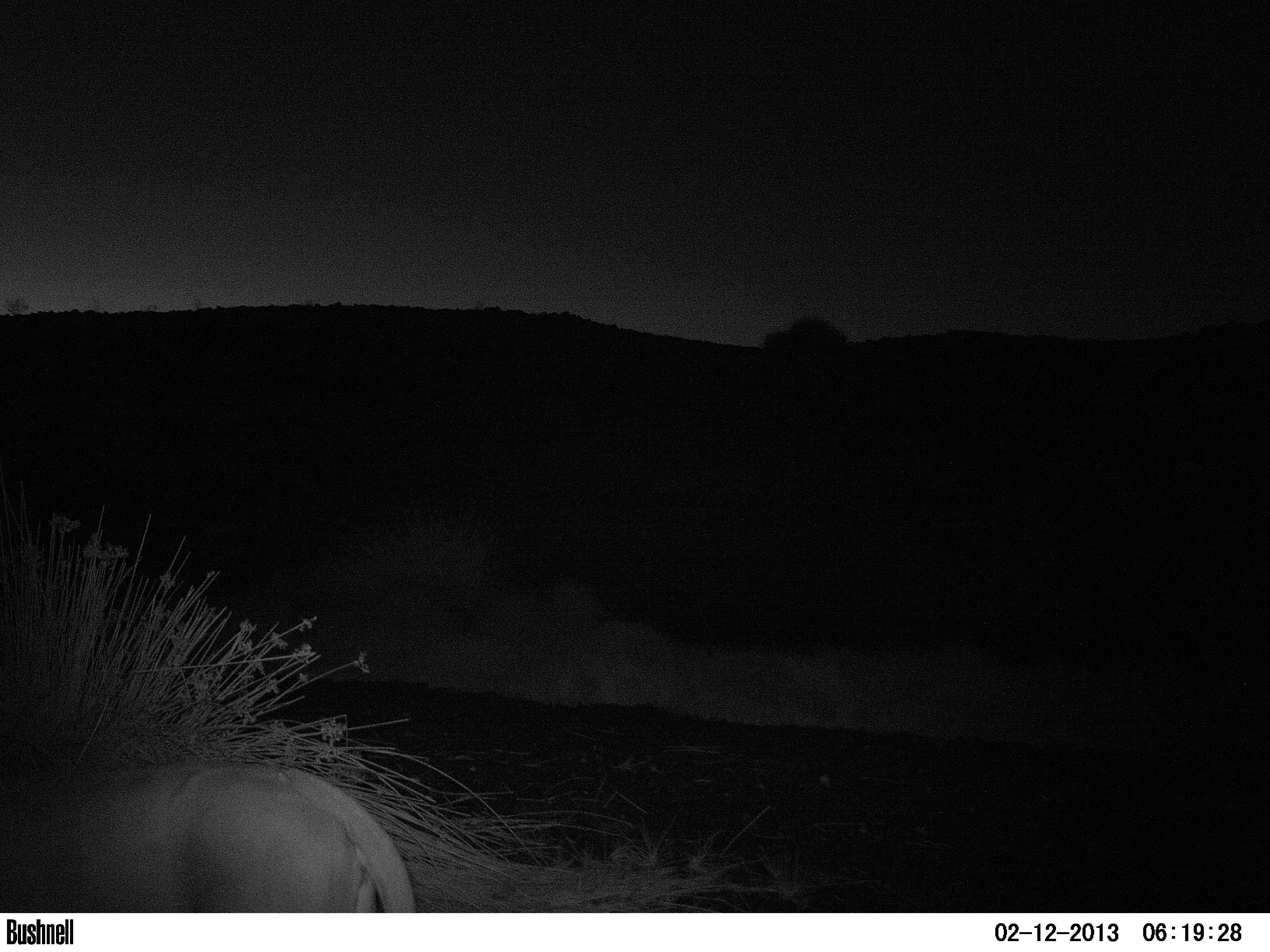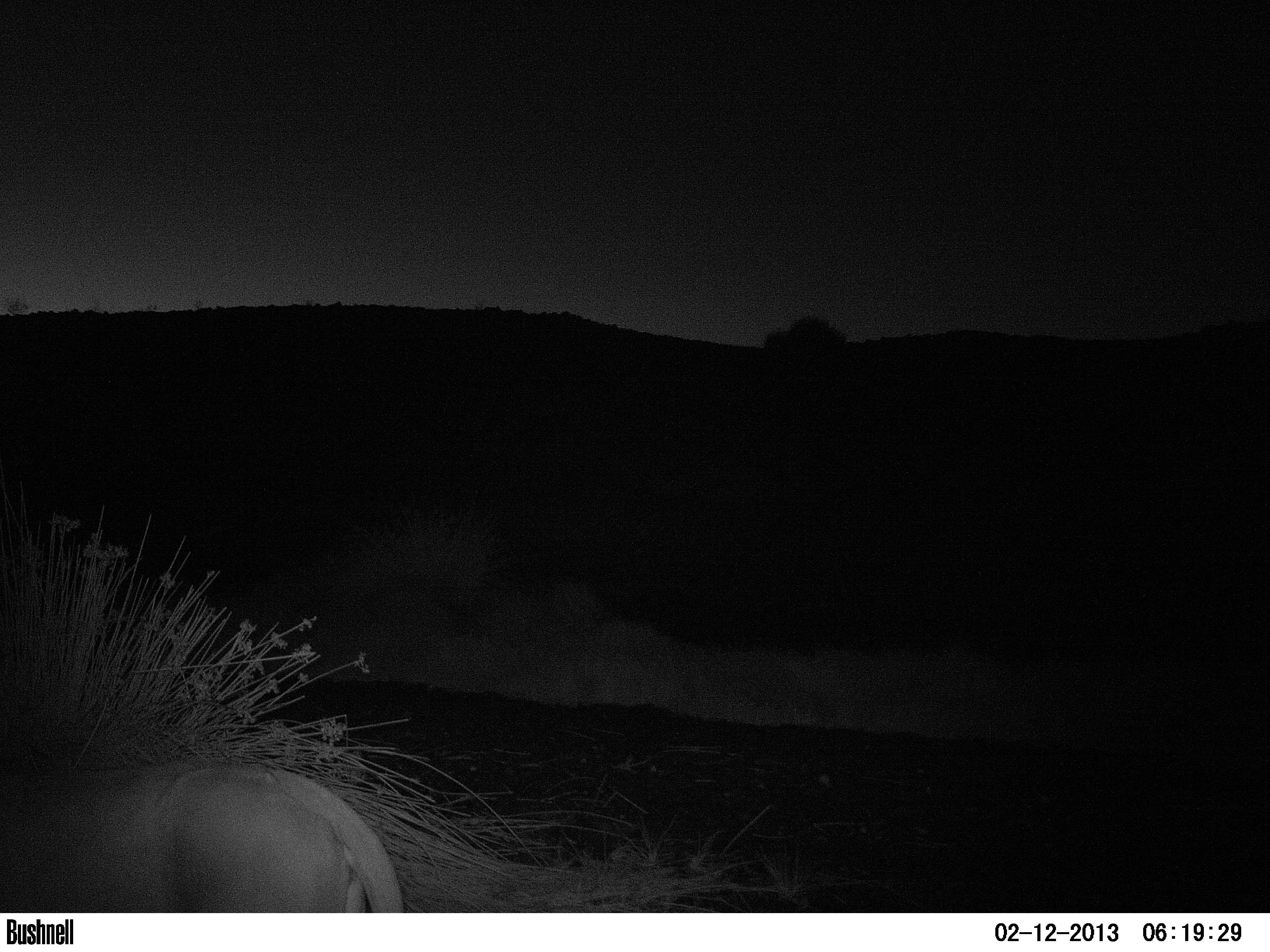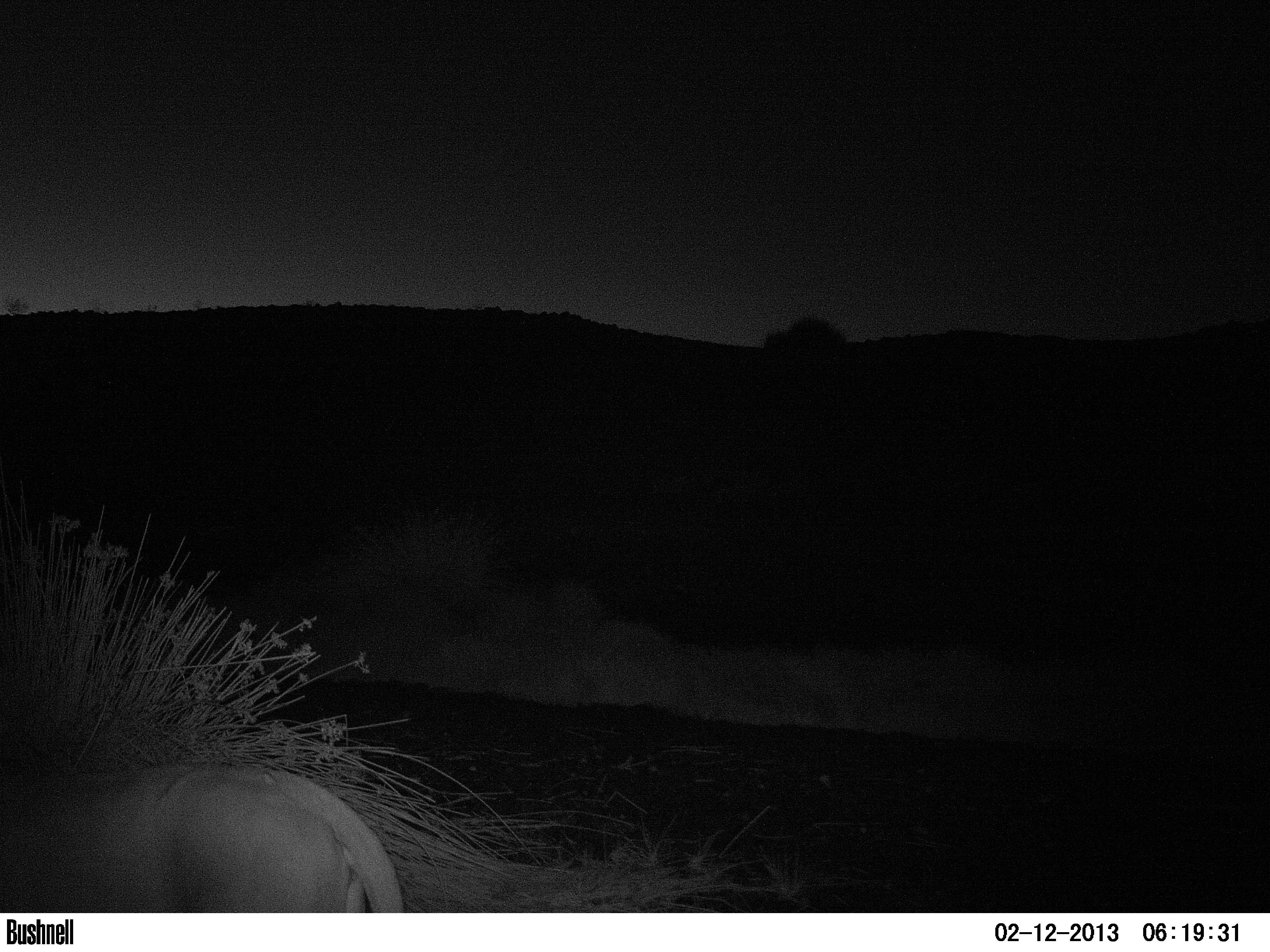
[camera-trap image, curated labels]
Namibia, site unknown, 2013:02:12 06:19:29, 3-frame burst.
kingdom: Animalia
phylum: Chordata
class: Mammalia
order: Carnivora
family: Felidae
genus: Panthera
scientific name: Panthera leo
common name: lion